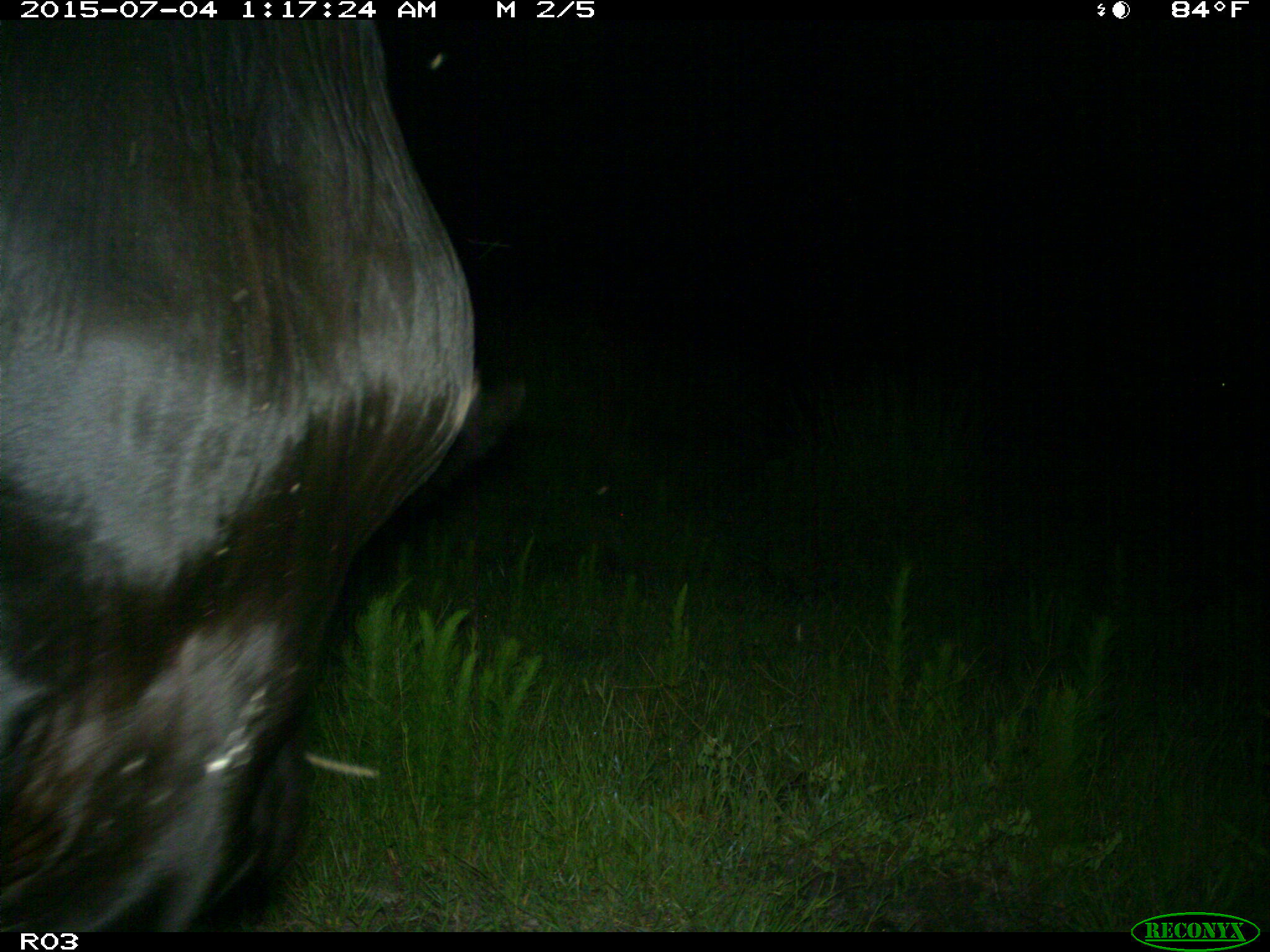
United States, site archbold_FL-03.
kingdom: Animalia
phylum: Chordata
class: Mammalia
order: Artiodactyla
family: Bovidae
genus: Bos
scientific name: Bos taurus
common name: domestic cow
Bos taurus (domestic cow).